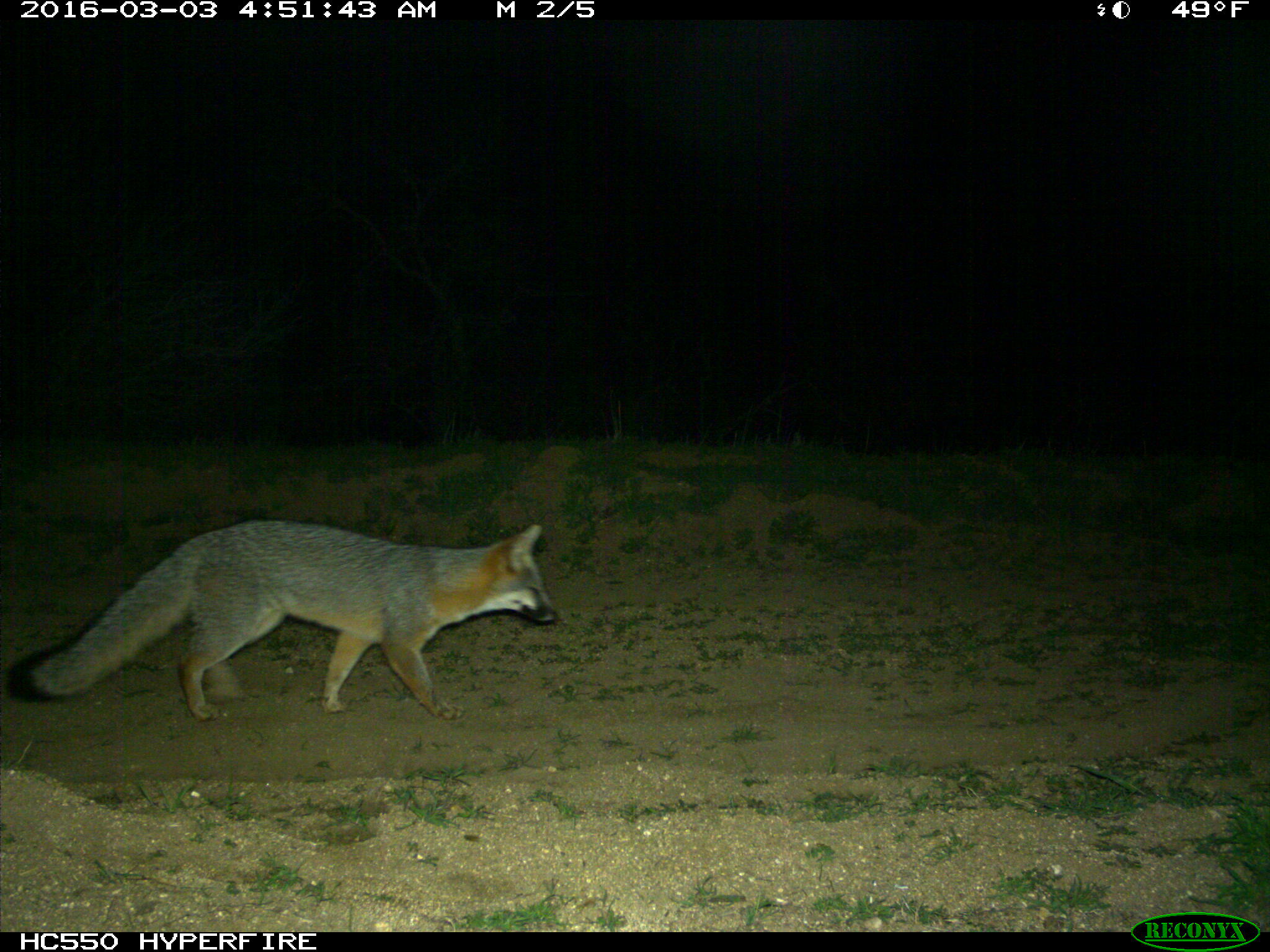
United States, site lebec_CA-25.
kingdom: Animalia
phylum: Chordata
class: Mammalia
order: Carnivora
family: Canidae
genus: Urocyon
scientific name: Urocyon cinereoargenteus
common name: gray fox